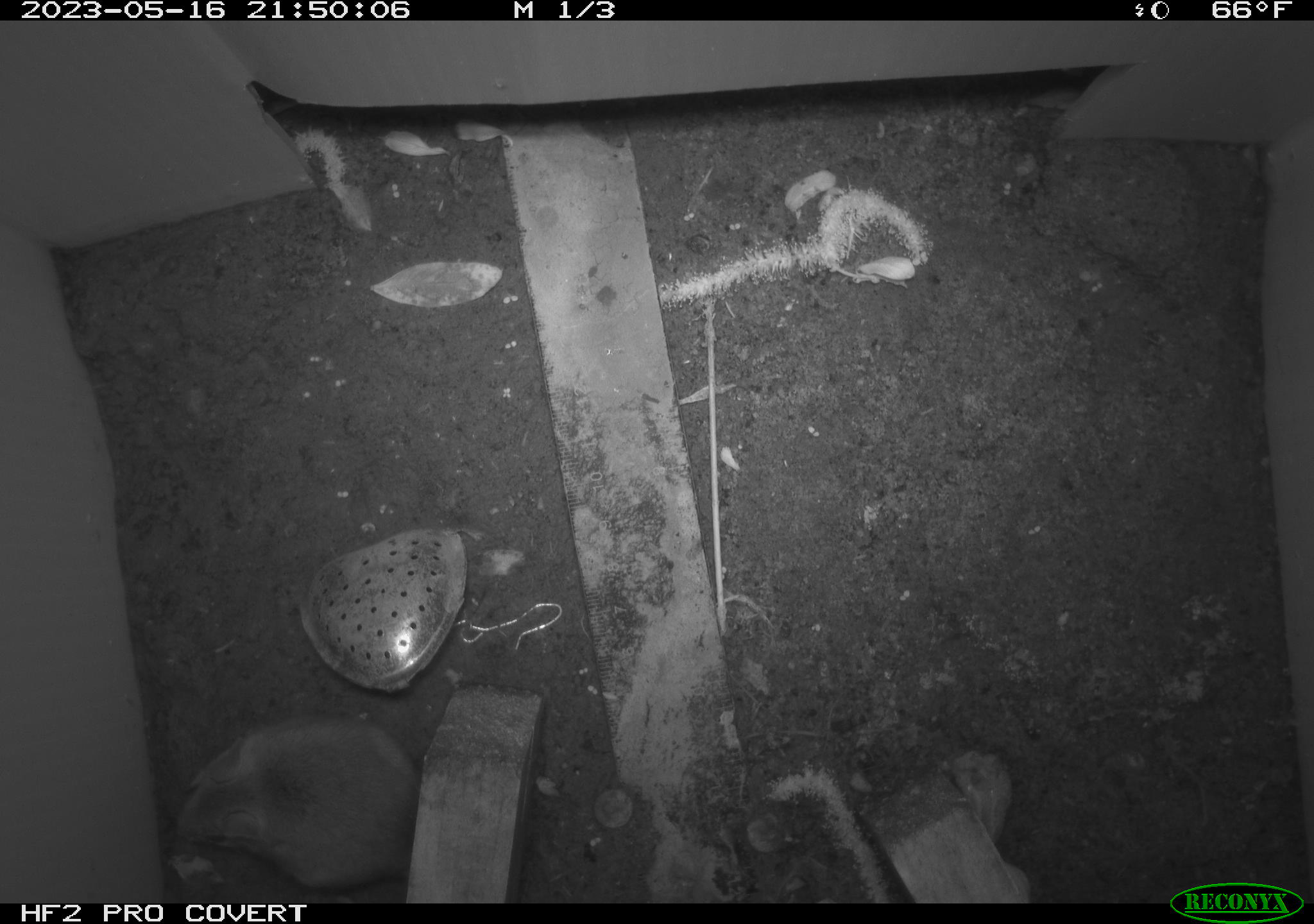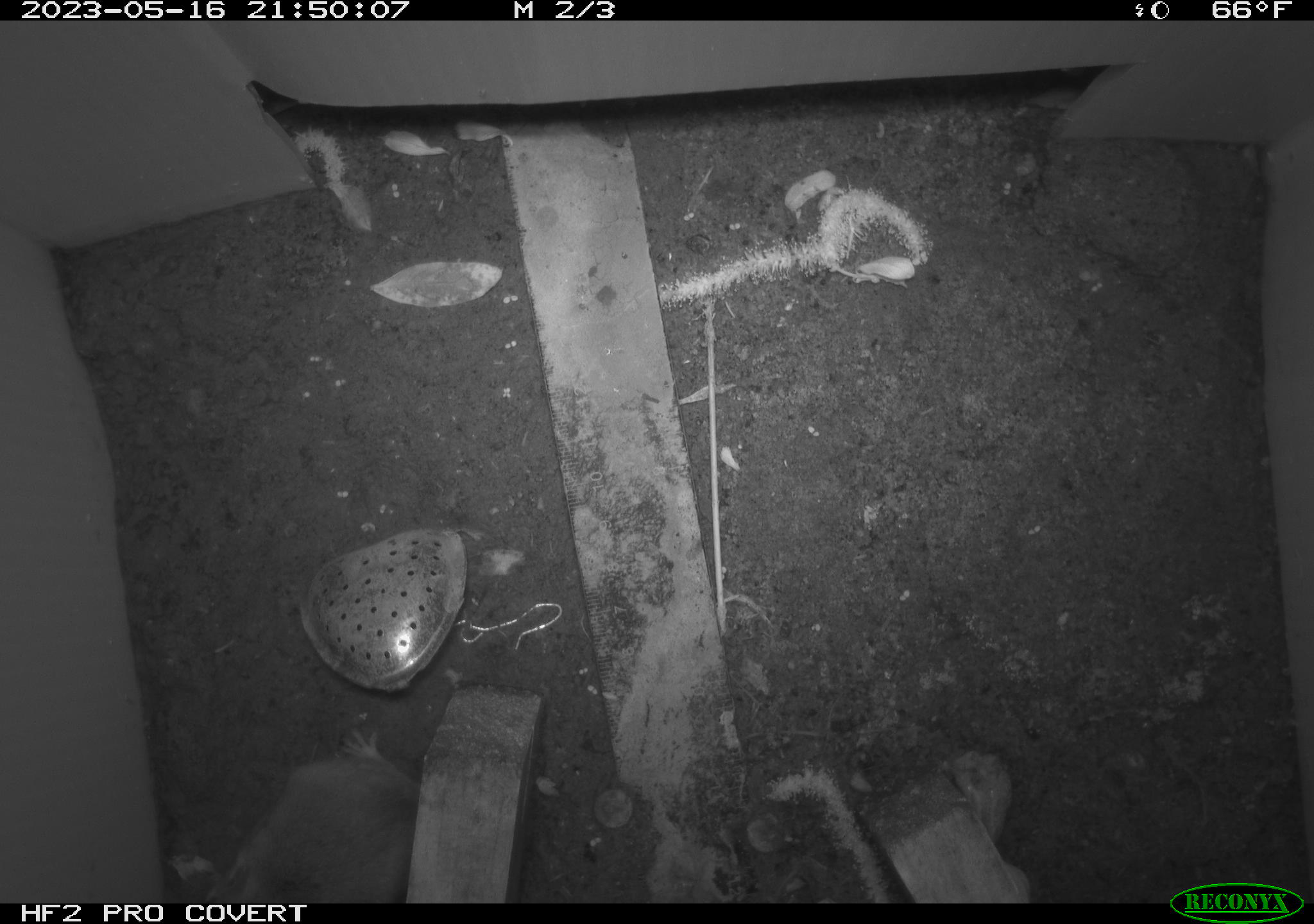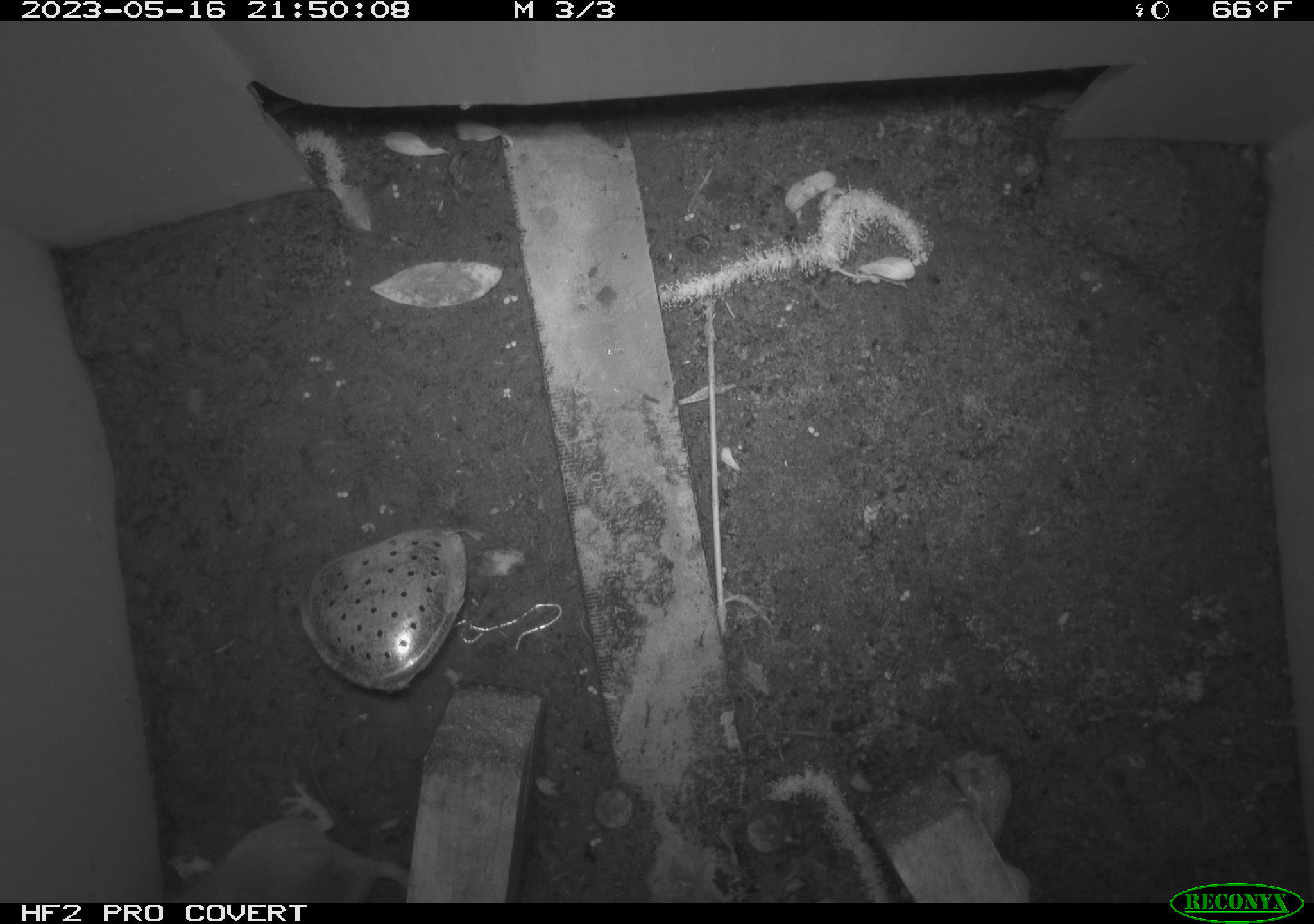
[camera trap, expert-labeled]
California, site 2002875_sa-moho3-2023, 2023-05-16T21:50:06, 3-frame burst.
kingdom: Animalia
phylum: Chordata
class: Mammalia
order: Rodentia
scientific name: Rodentia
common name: mouse species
Mouse species (Rodentia).